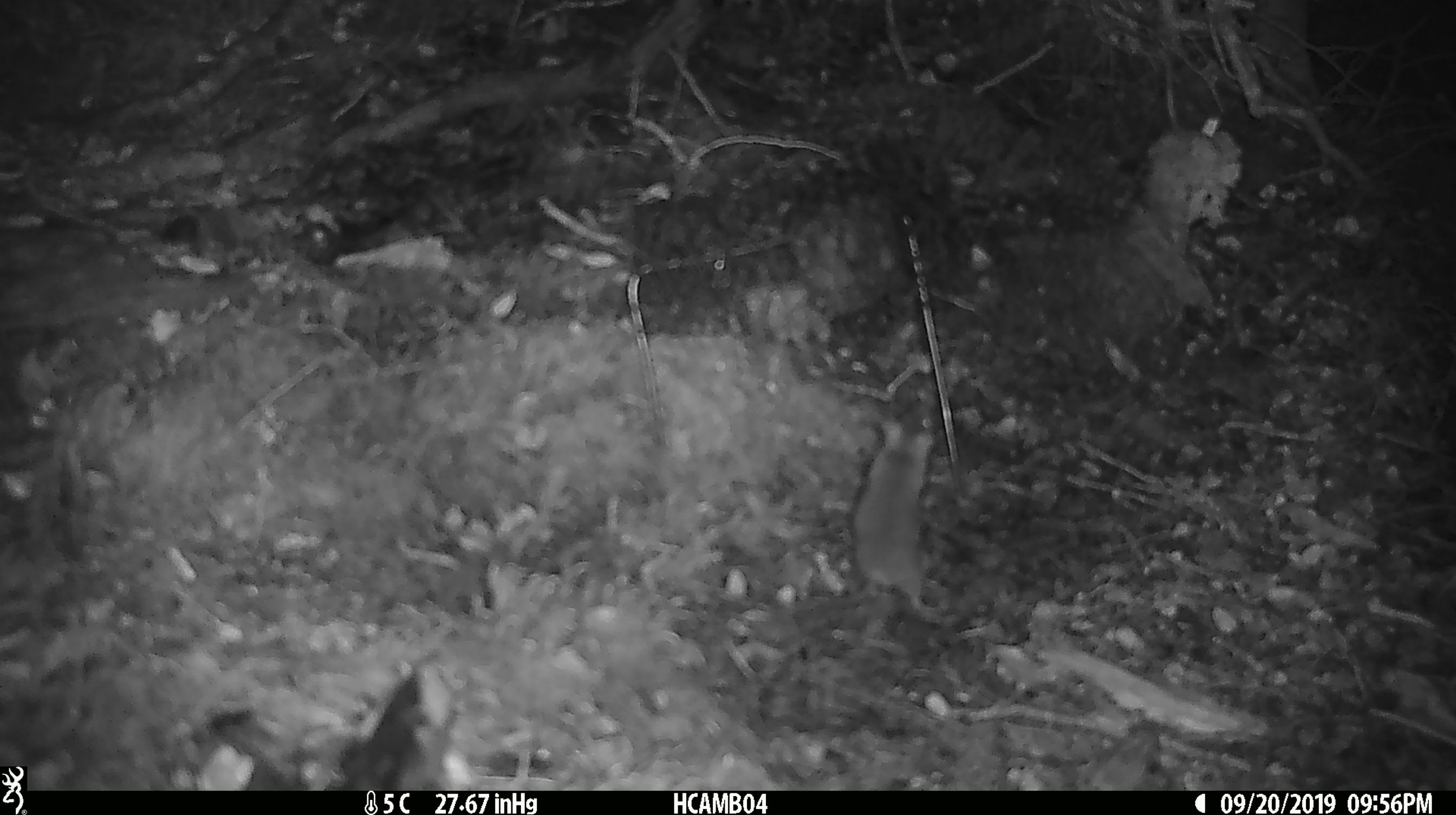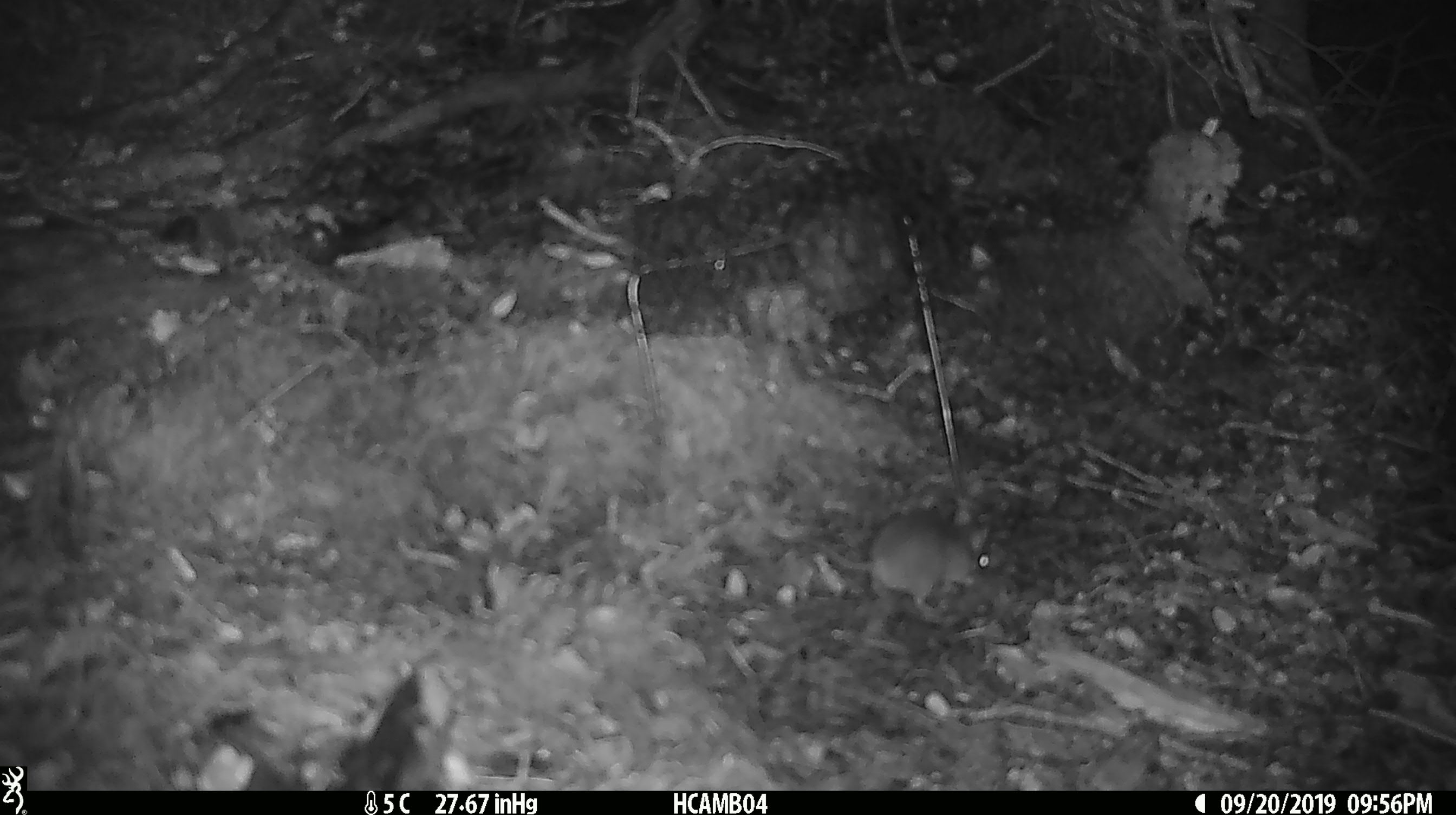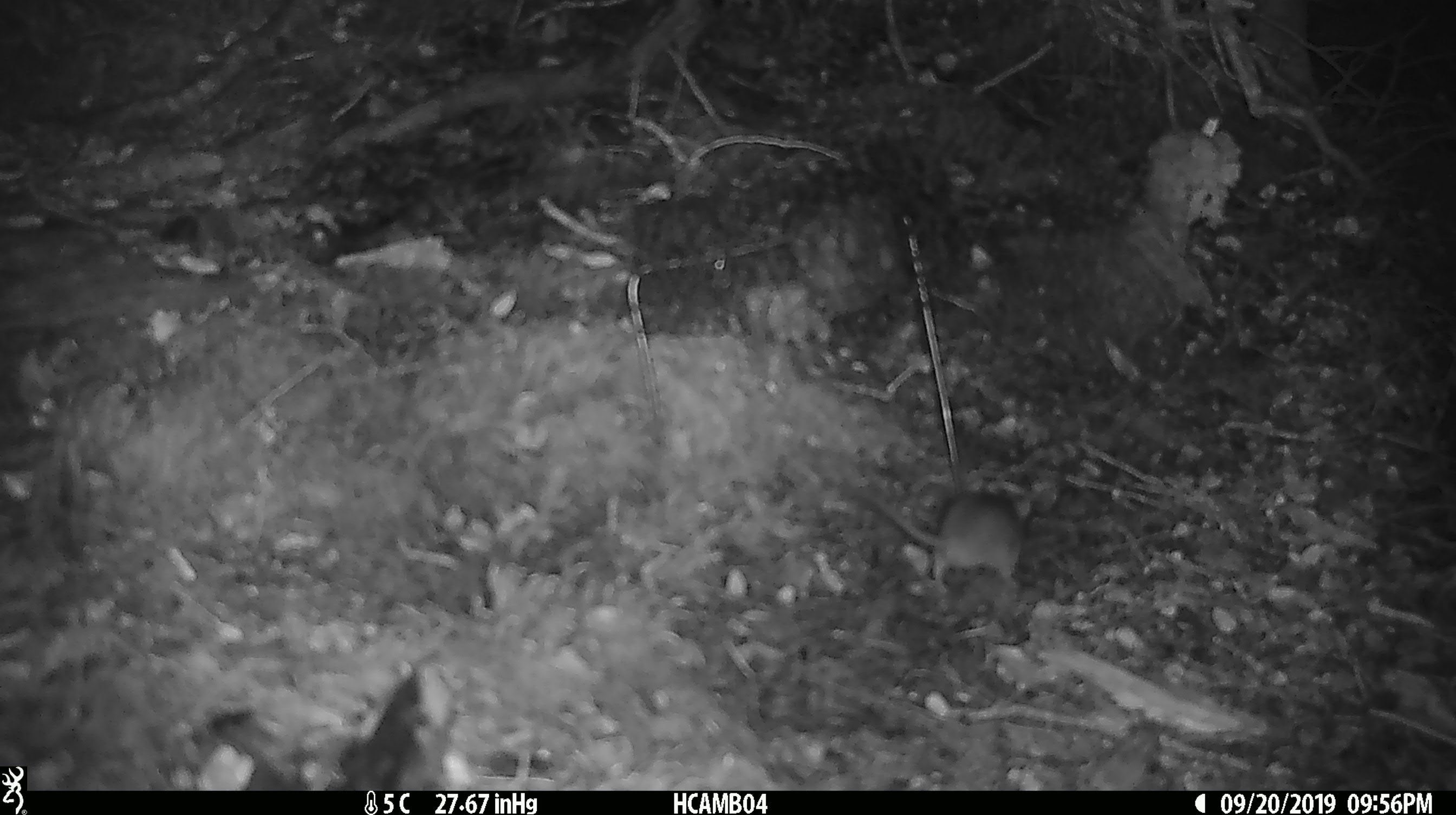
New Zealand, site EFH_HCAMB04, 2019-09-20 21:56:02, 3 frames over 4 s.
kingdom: Animalia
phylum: Chordata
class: Mammalia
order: Rodentia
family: Muridae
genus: Mus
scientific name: Mus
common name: mouse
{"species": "mouse (Mus)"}